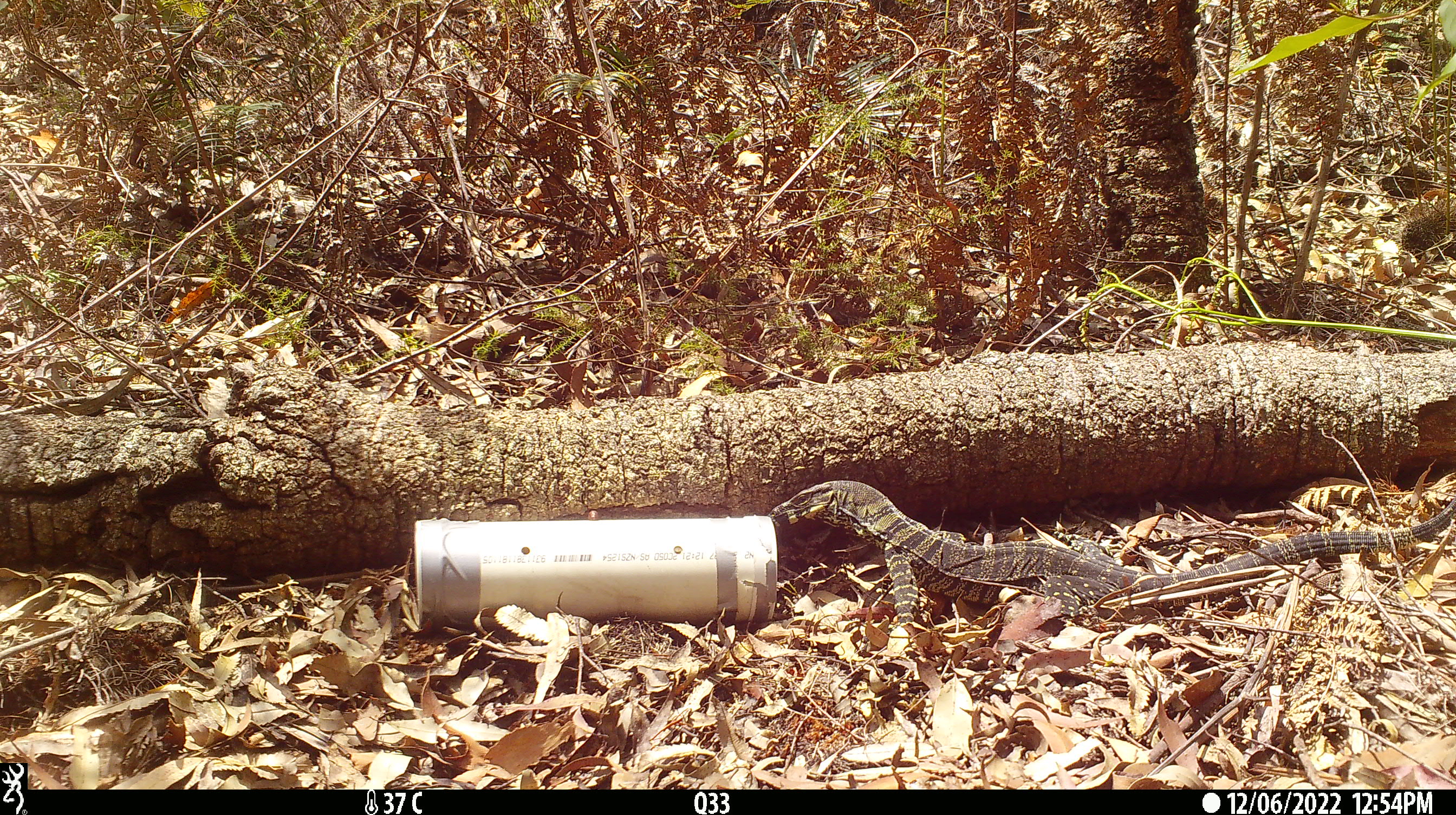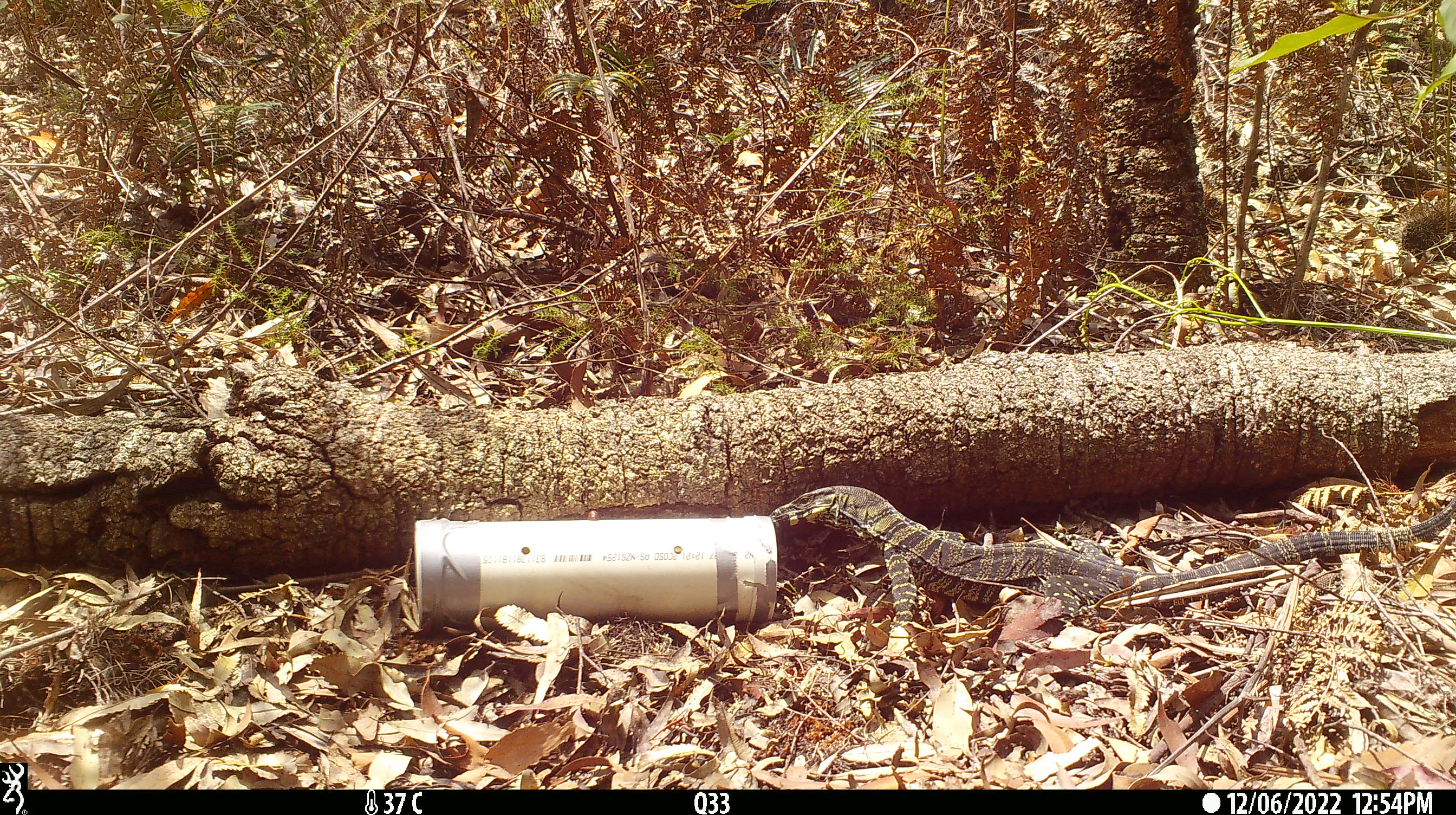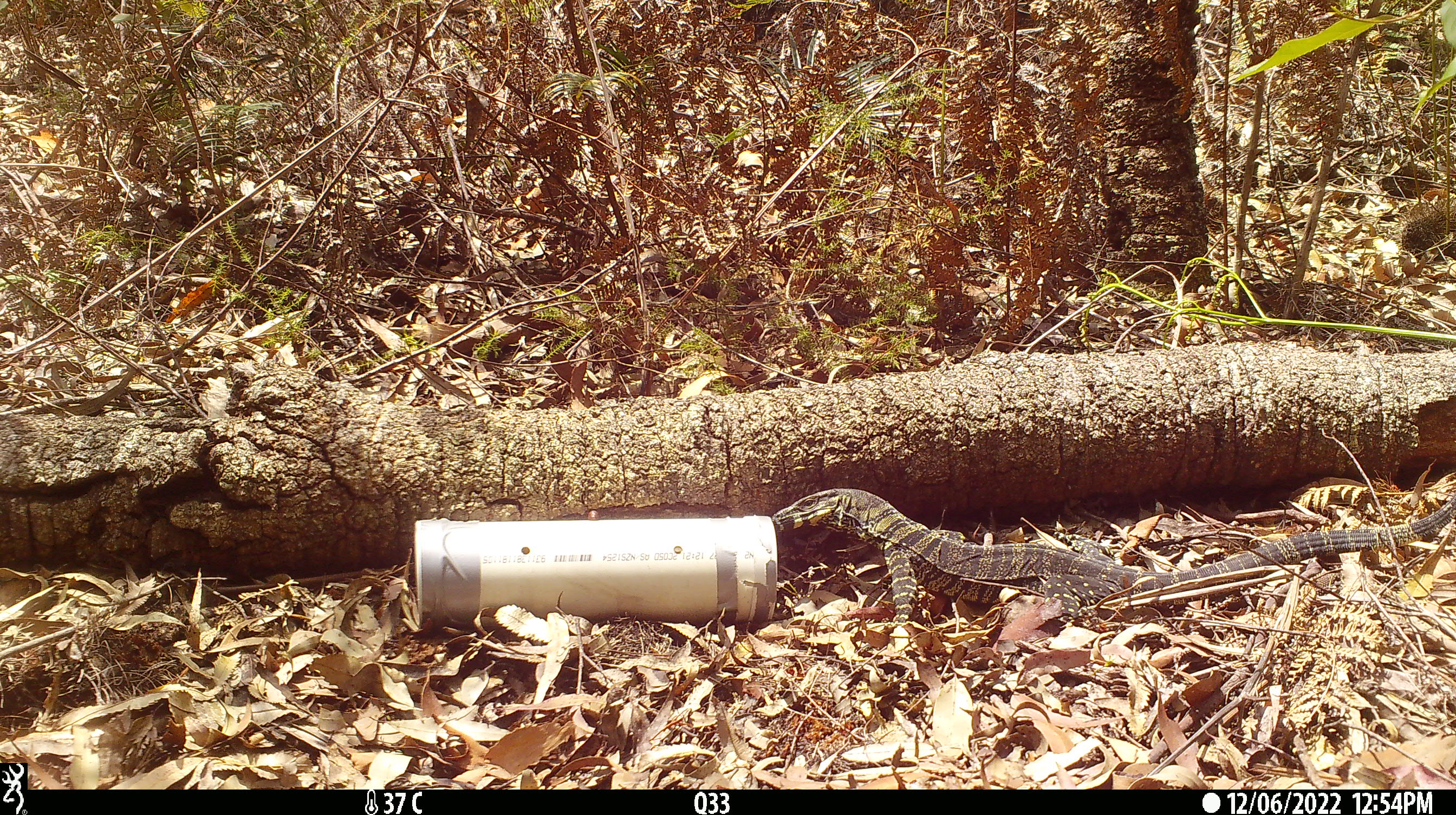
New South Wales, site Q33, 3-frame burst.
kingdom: Animalia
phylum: Chordata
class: Reptilia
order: Squamata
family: Varanidae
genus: Varanus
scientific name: Varanus varius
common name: lace monitor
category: goanna